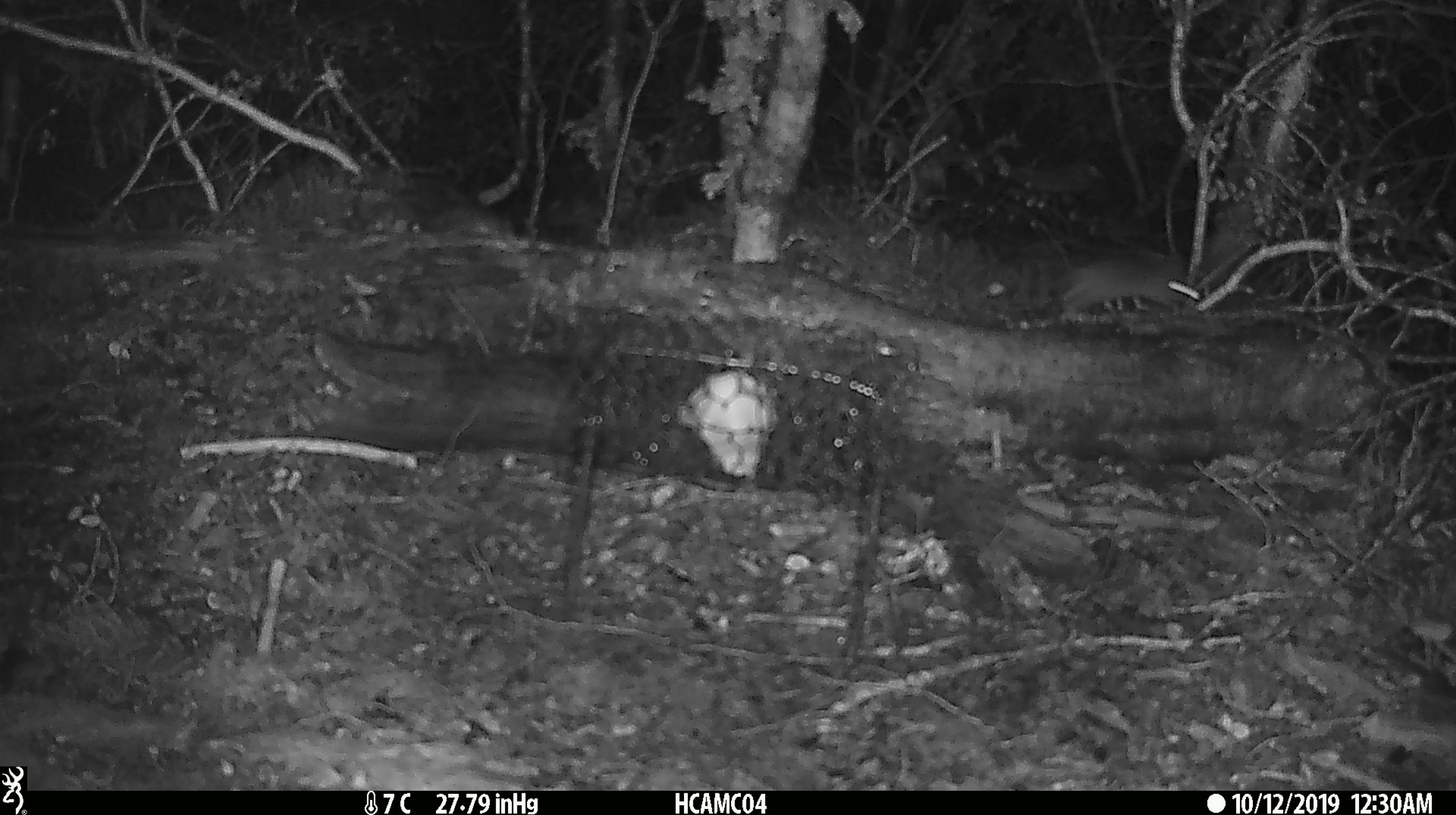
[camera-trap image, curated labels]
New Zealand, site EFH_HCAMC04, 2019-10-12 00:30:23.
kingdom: Animalia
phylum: Chordata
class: Mammalia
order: Rodentia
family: Muridae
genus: Mus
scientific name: Mus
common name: mouse